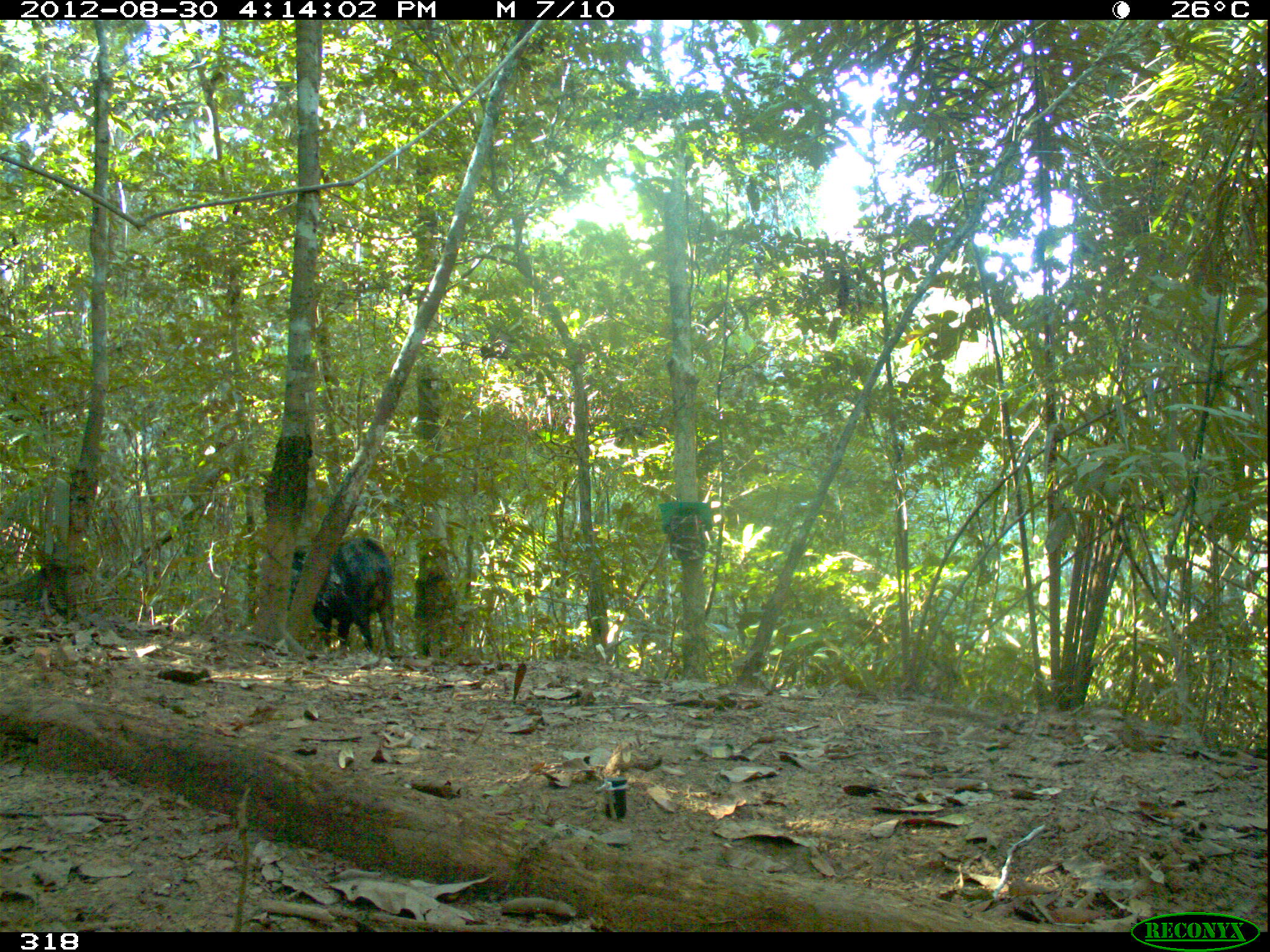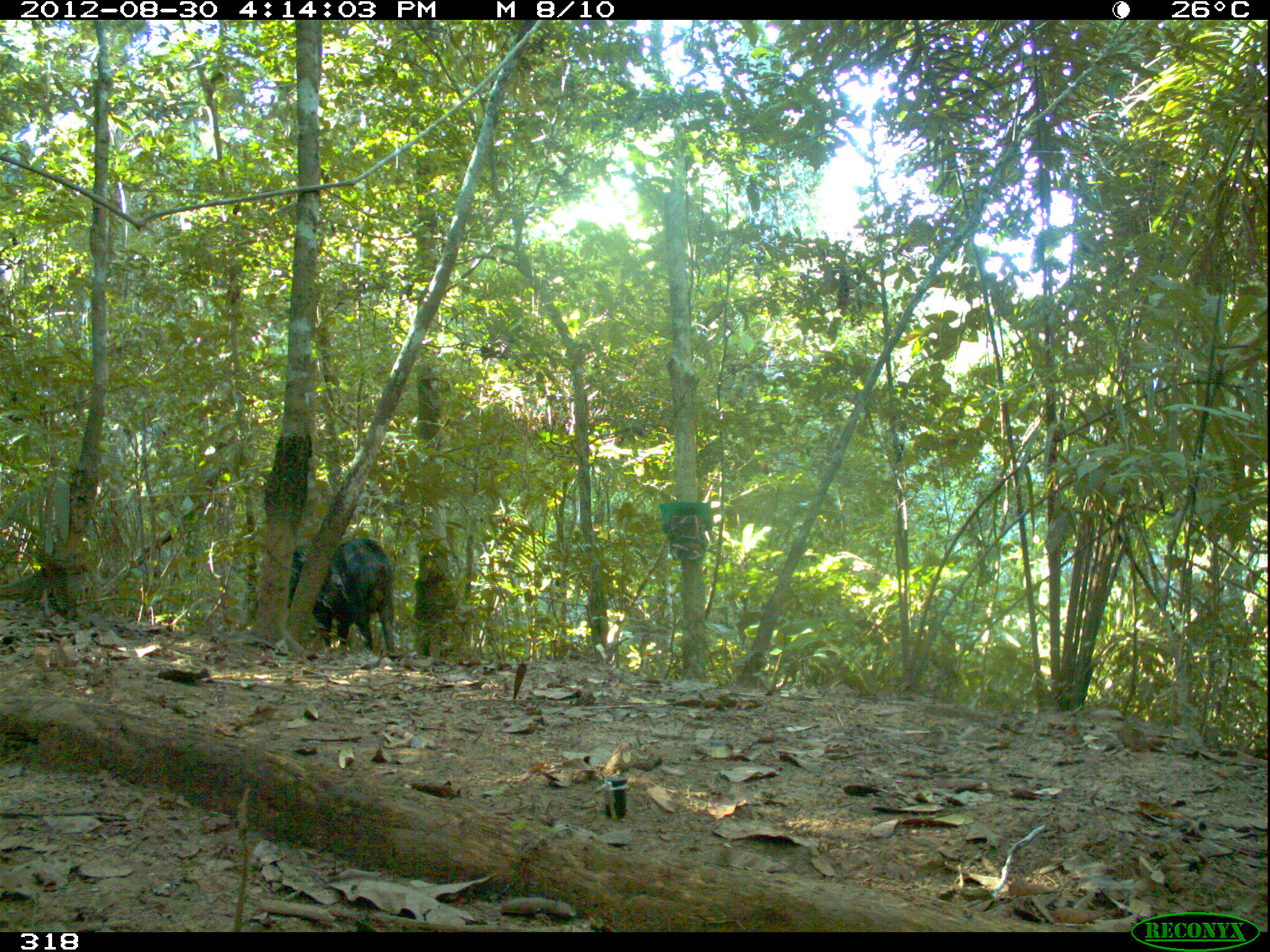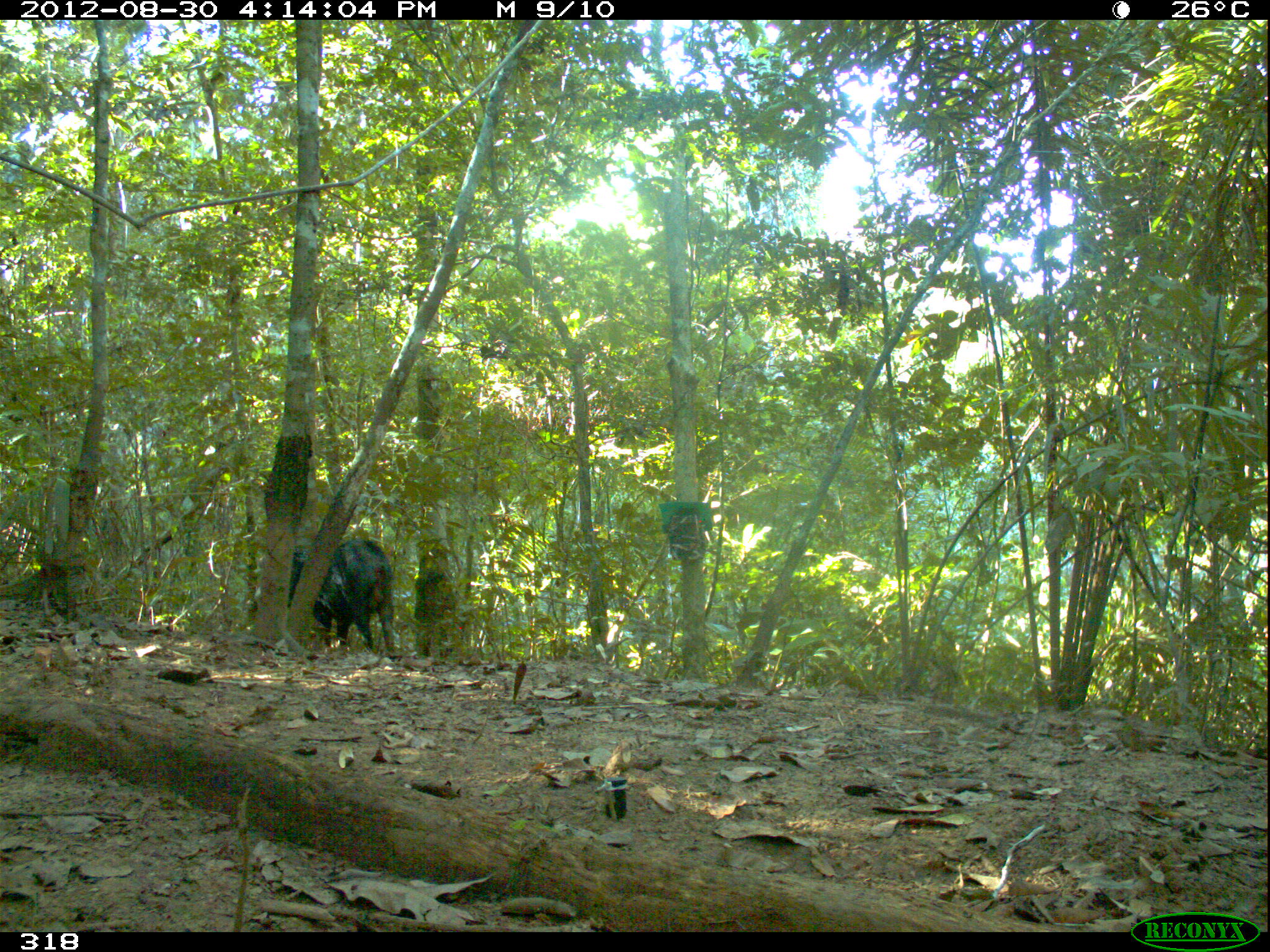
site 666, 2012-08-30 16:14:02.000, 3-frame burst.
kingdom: Animalia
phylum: Chordata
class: Mammalia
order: Artiodactyla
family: Tayassuidae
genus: Tayassu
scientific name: Tayassu pecari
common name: white-lipped peccary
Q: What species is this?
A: Tayassu pecari (white-lipped peccary).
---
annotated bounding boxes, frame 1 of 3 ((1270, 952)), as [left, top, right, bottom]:
tayassu pecari: [287, 538, 396, 662]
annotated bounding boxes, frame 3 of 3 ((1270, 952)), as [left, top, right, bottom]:
tayassu pecari: [252, 539, 393, 654]